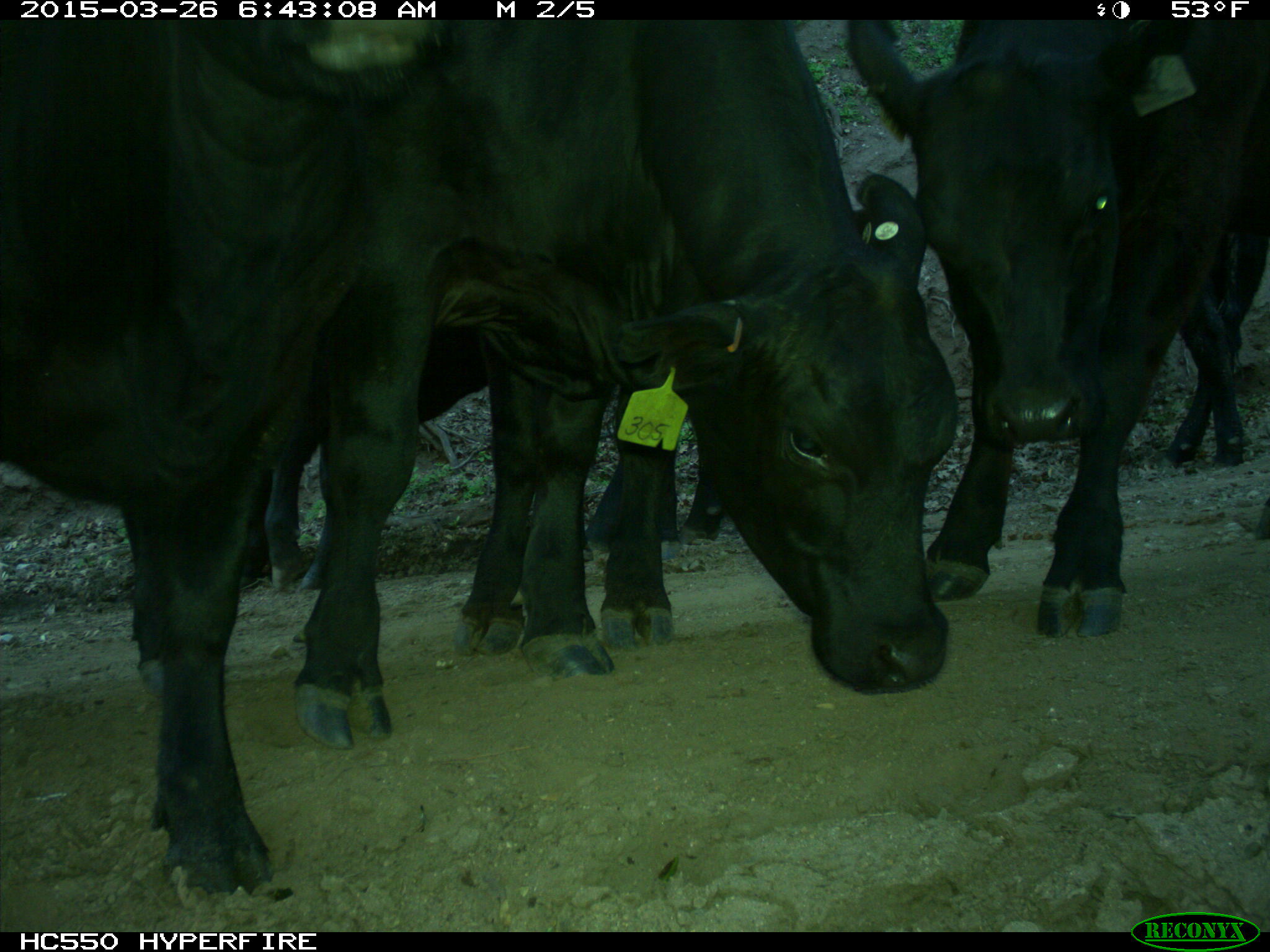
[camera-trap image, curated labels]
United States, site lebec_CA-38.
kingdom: Animalia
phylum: Chordata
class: Mammalia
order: Artiodactyla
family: Bovidae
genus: Bos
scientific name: Bos taurus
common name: domestic cow